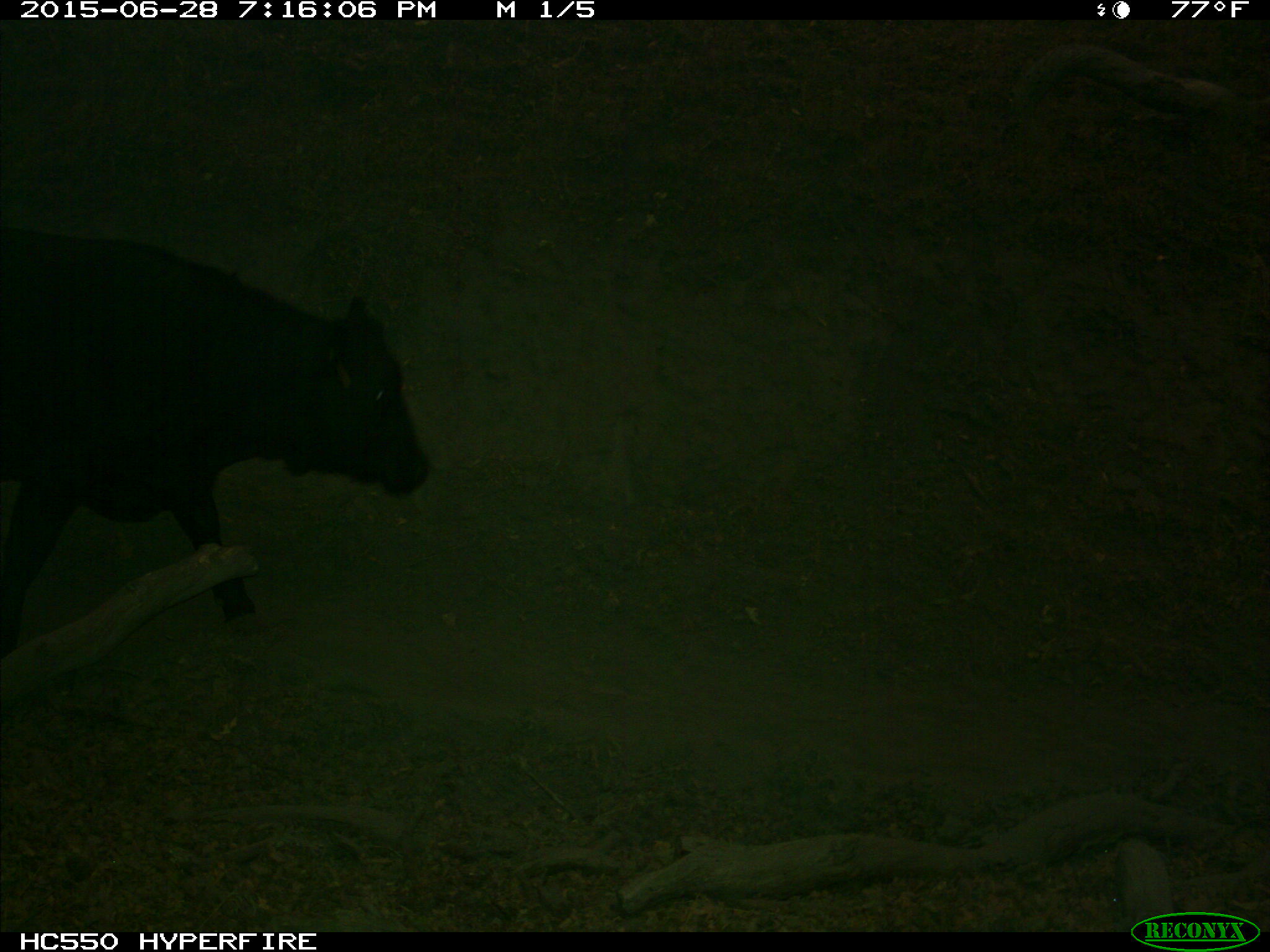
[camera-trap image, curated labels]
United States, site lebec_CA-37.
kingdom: Animalia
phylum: Chordata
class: Mammalia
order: Artiodactyla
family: Bovidae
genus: Bos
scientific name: Bos taurus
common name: domestic cow